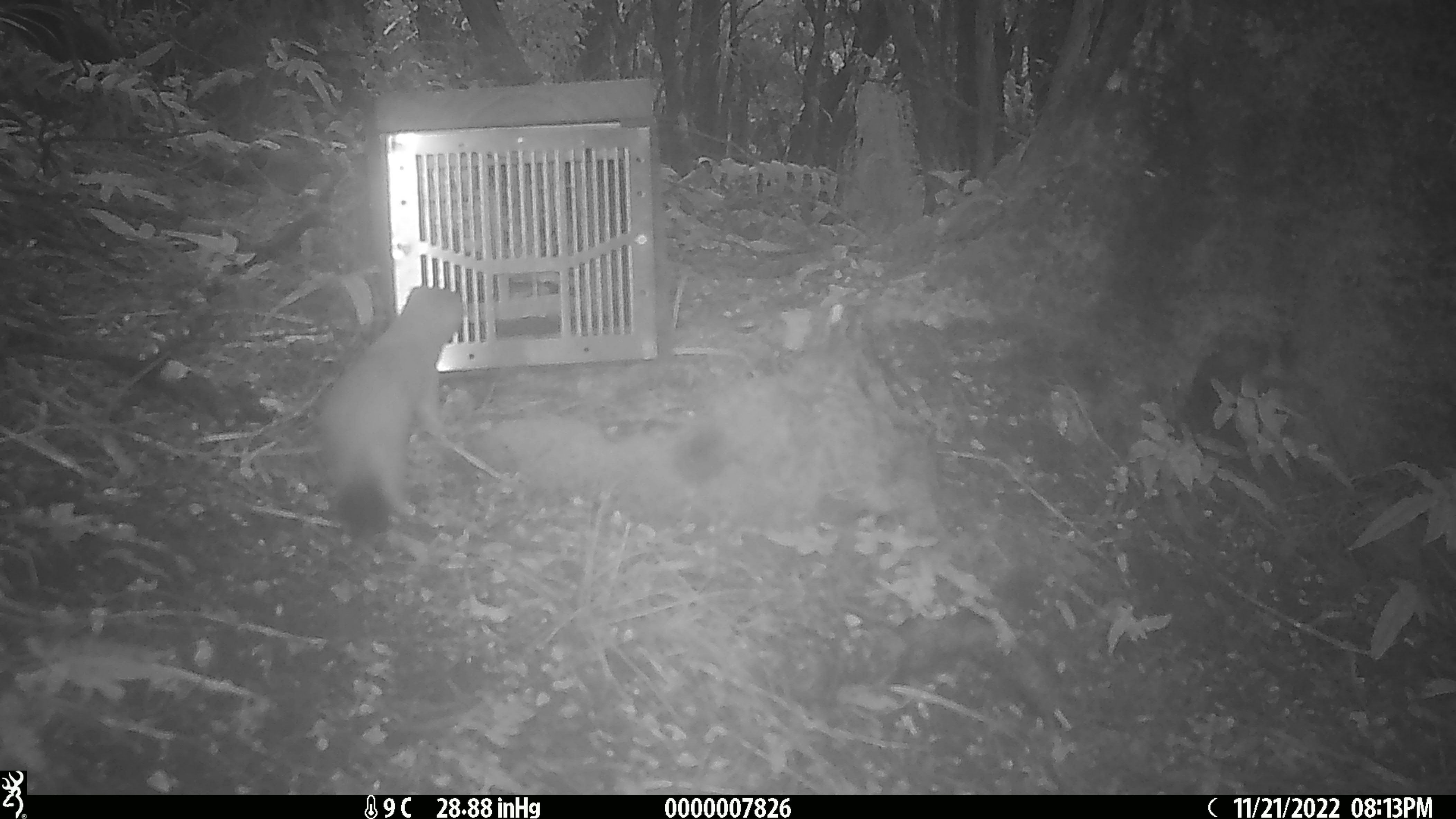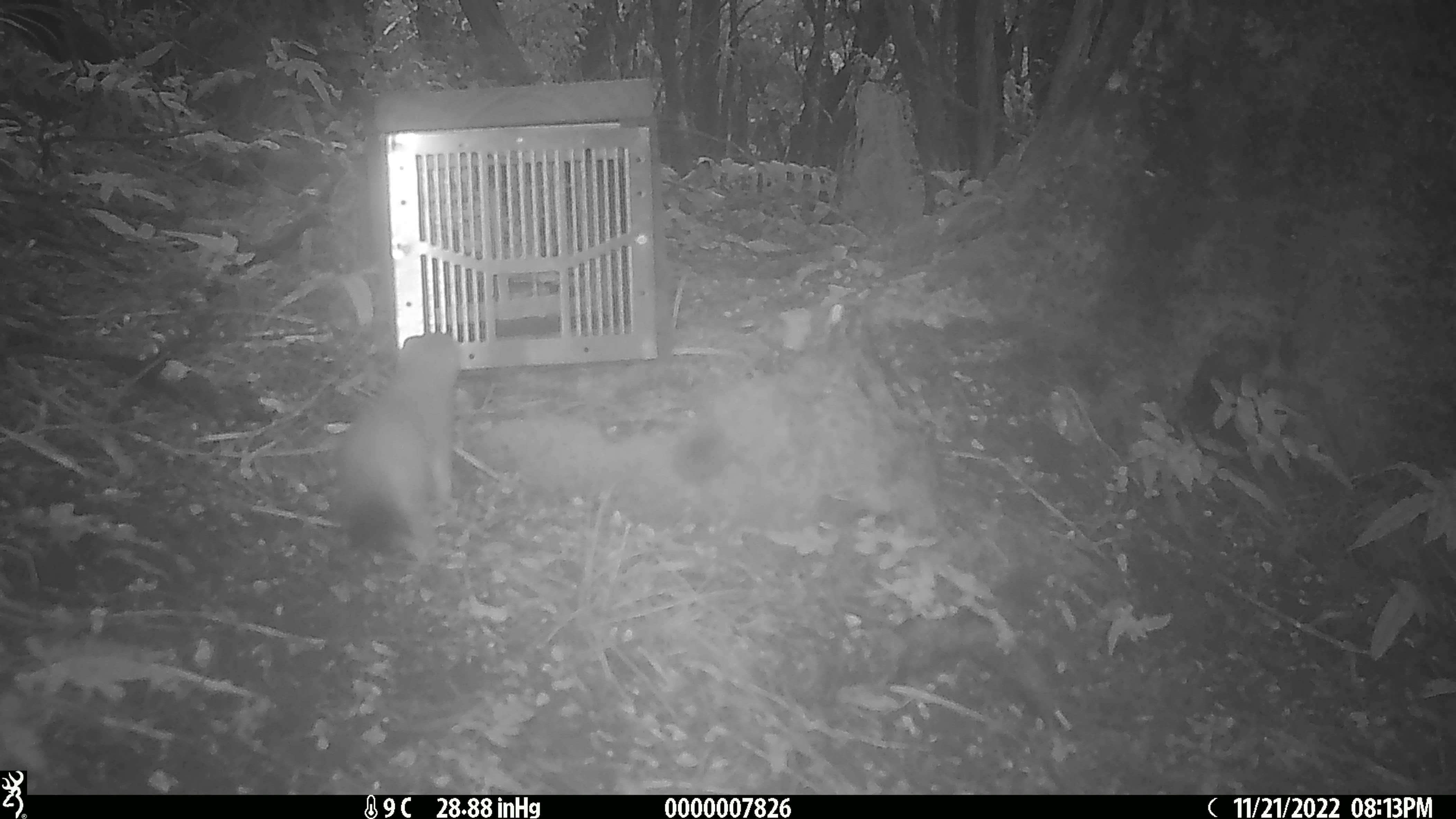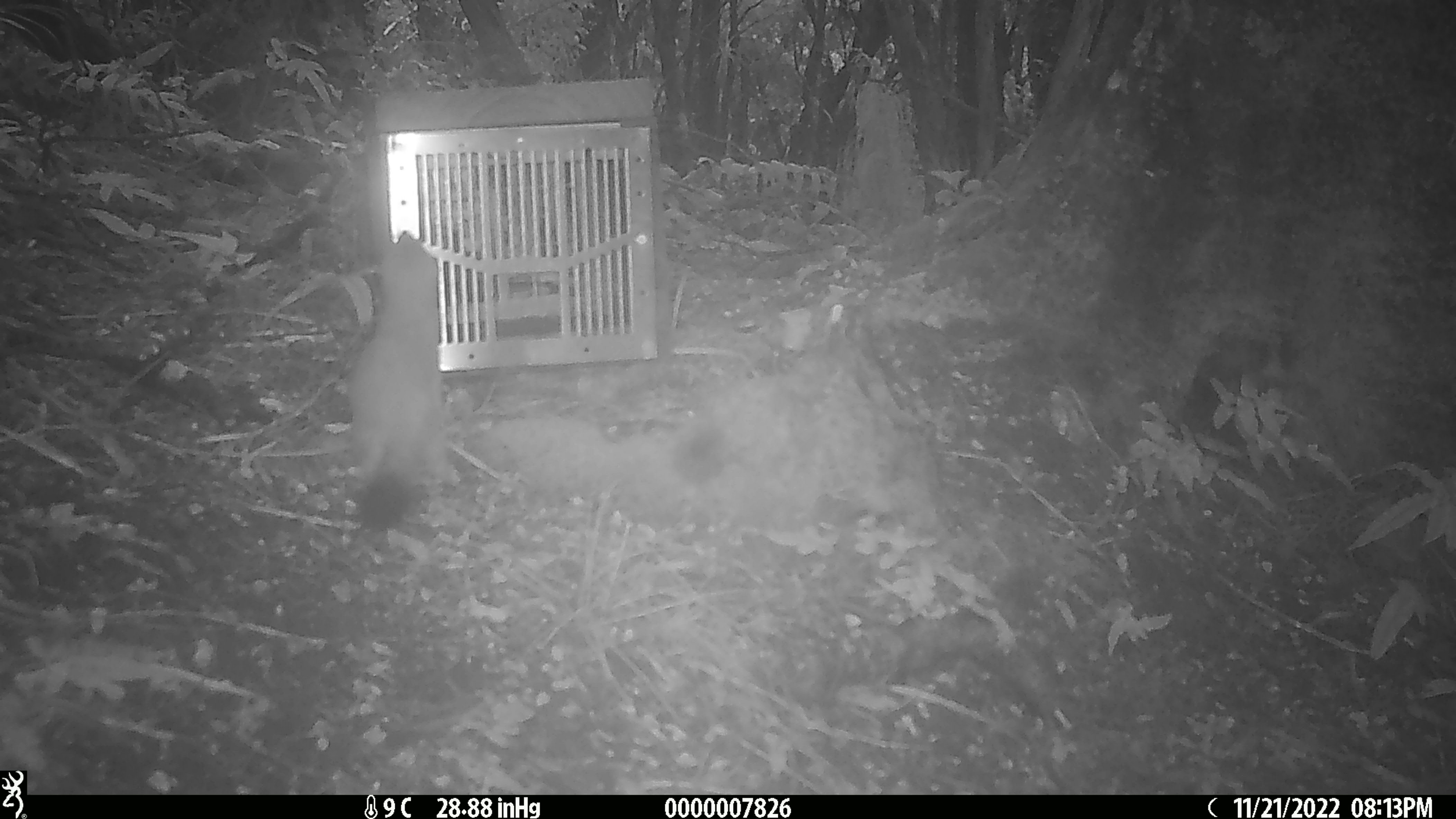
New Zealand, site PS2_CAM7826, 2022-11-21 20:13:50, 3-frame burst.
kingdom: Animalia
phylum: Chordata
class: Mammalia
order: Carnivora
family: Mustelidae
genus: Mustela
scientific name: Mustela erminea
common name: stoat